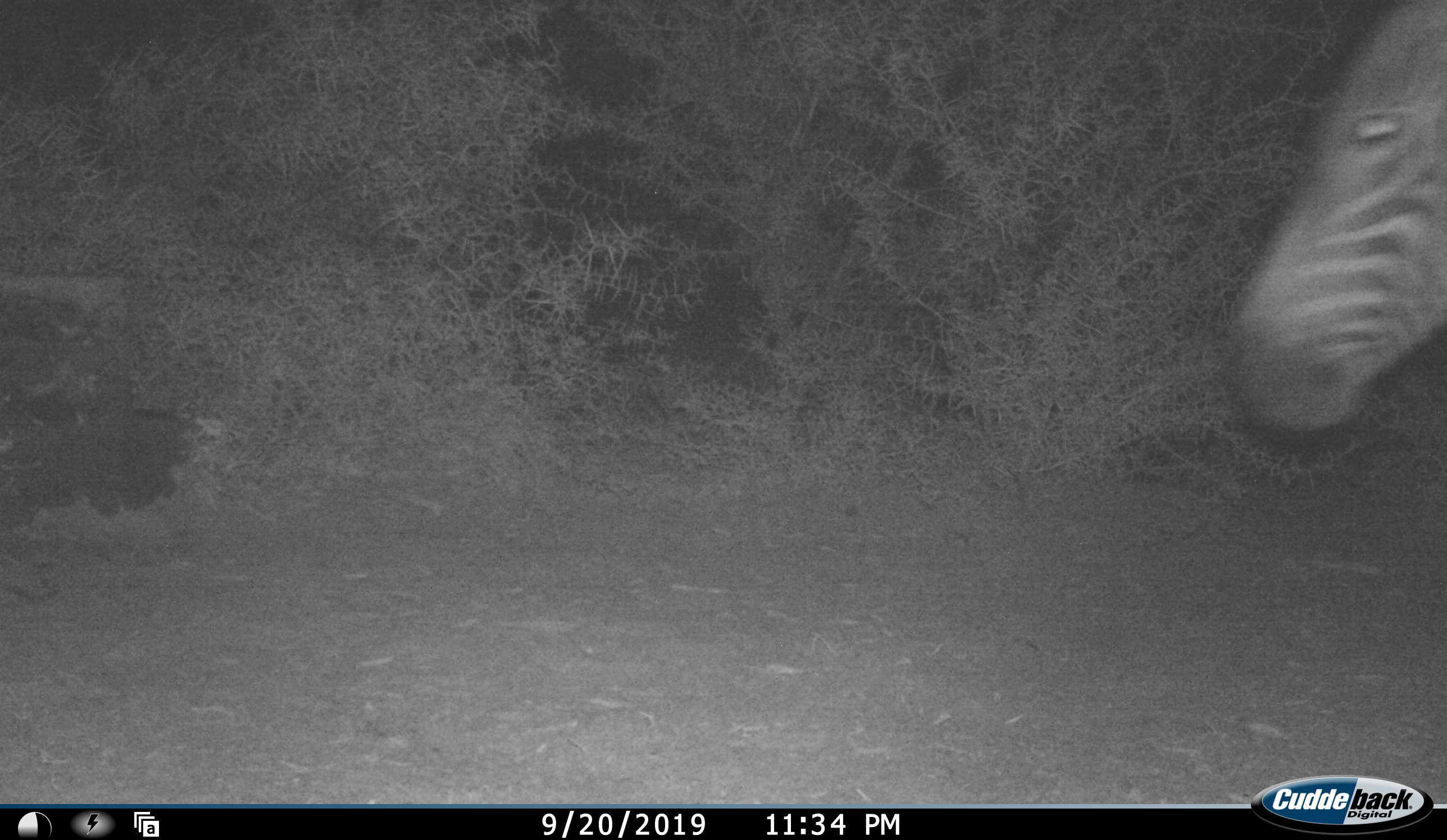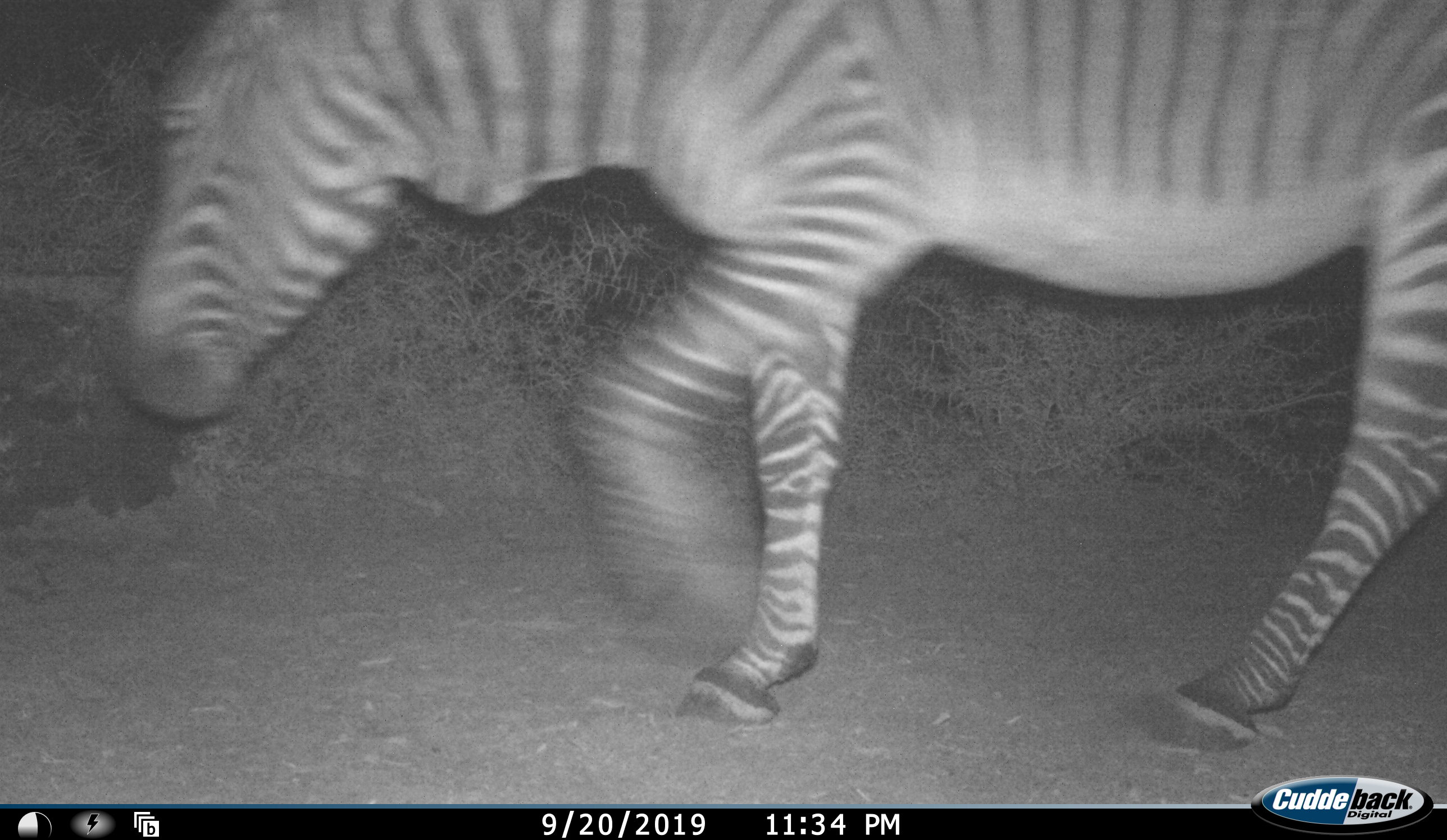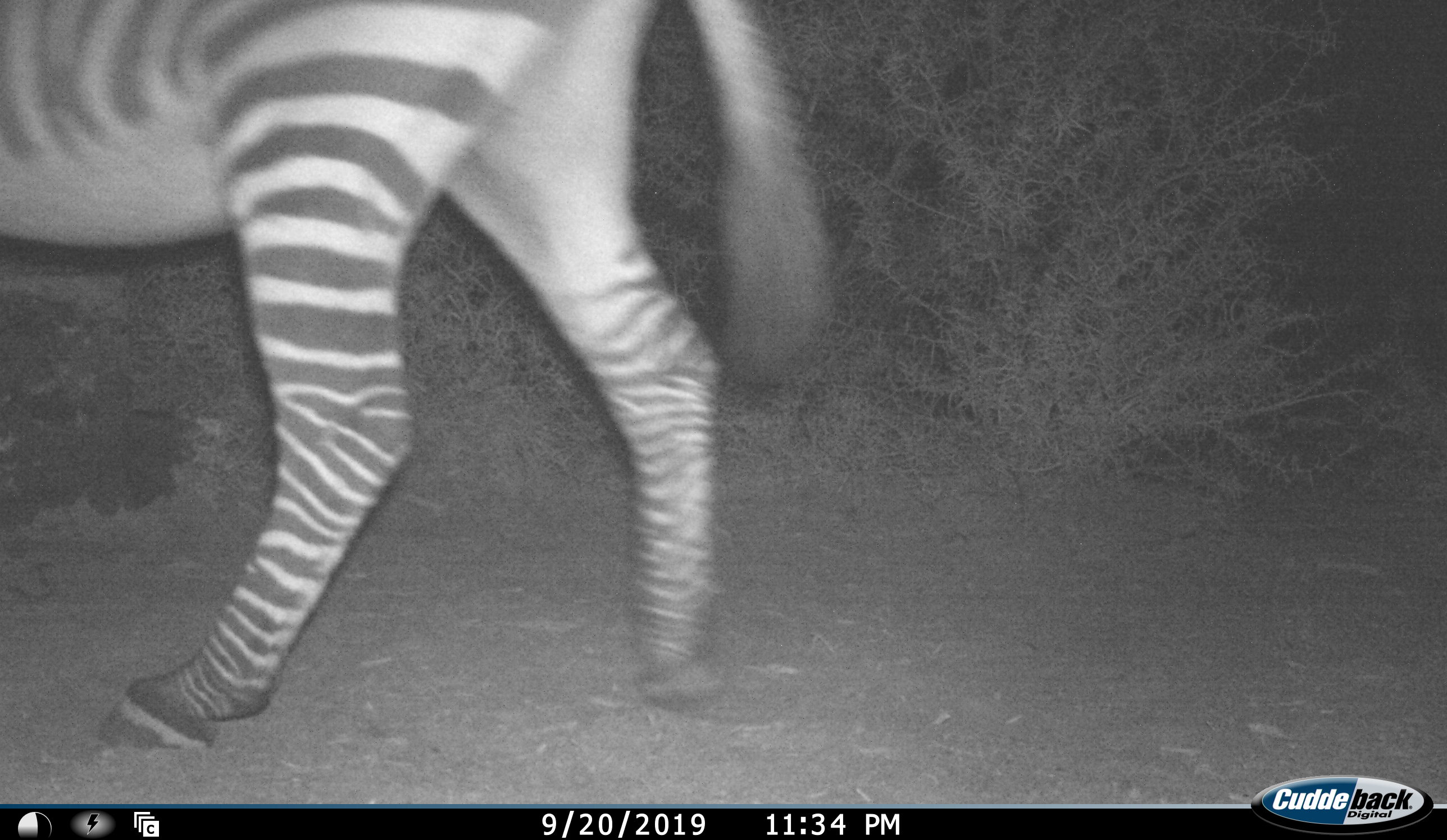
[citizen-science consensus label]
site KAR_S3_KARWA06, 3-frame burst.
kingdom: Animalia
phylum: Chordata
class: Mammalia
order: Perissodactyla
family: Equidae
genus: Equus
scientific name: Equus zebra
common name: mountain zebra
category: zebramountain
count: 1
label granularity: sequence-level